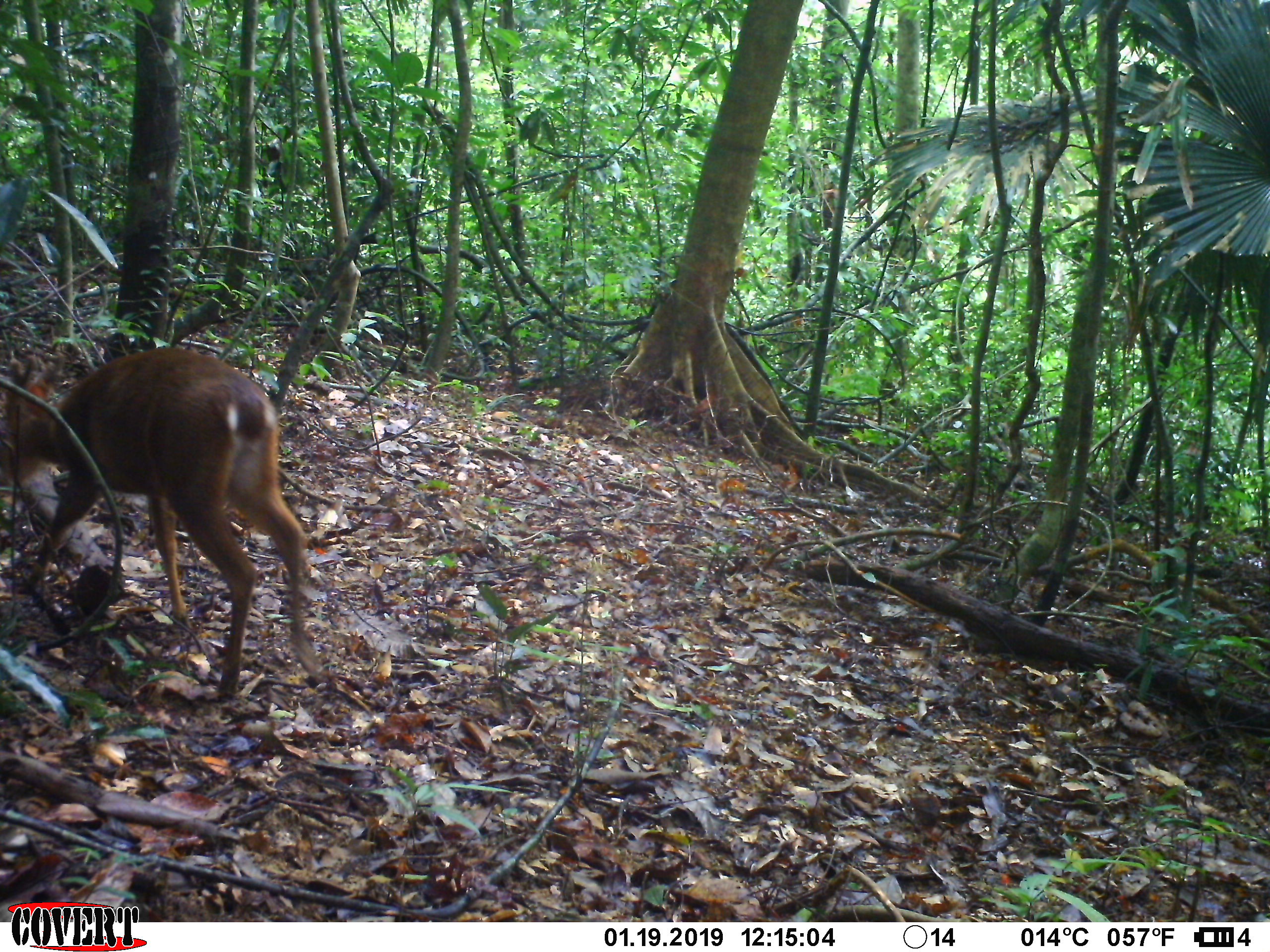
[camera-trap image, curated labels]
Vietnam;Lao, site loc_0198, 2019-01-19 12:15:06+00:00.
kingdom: Animalia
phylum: Chordata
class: Mammalia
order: Artiodactyla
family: Cervidae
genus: Muntiacus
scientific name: Muntiacus vuquangensis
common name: large-antlered muntjac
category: large antlered muntjac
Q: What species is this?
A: Large antlered muntjac (large-antlered muntjac) (Muntiacus vuquangensis).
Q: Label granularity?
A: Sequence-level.